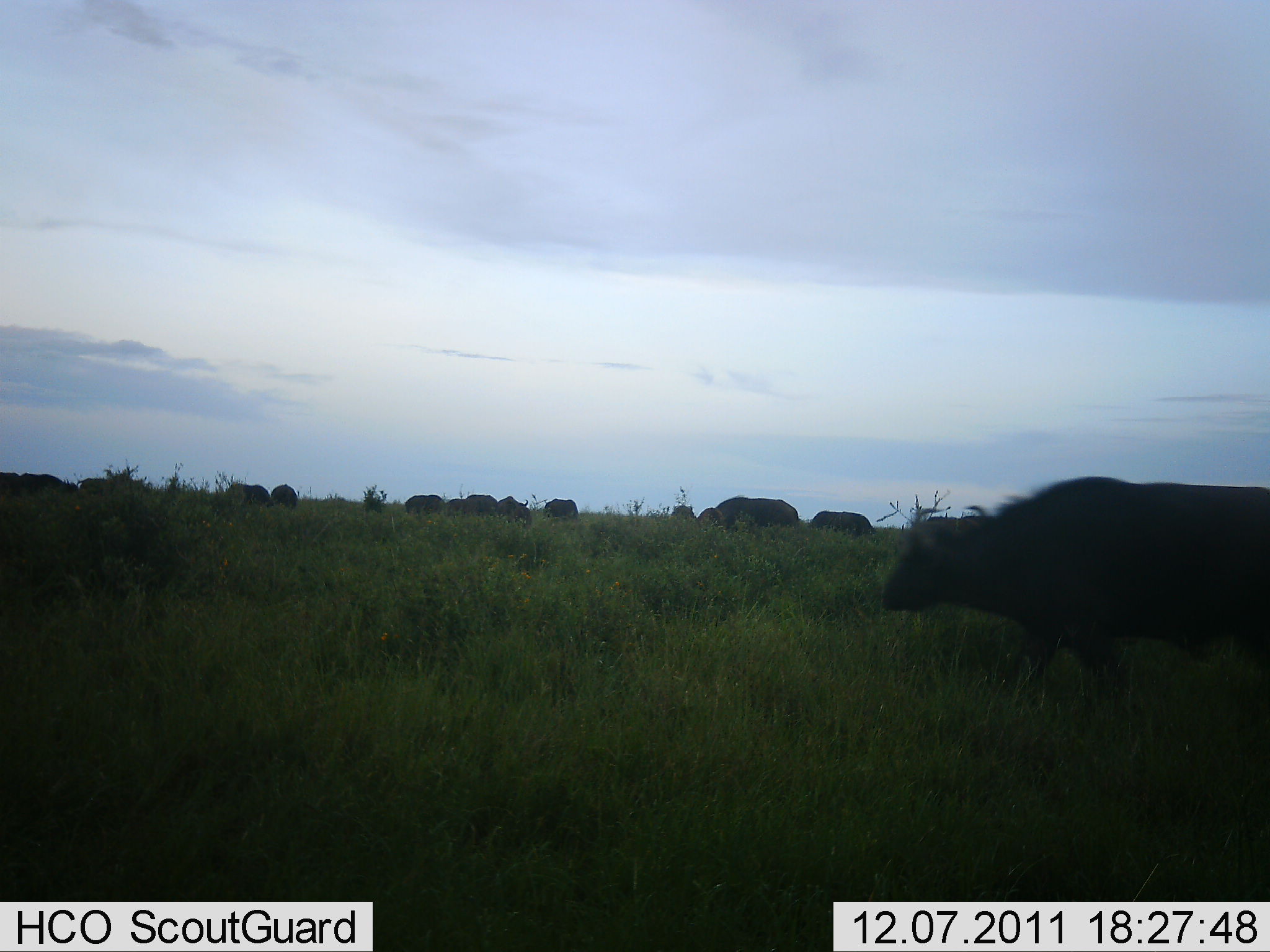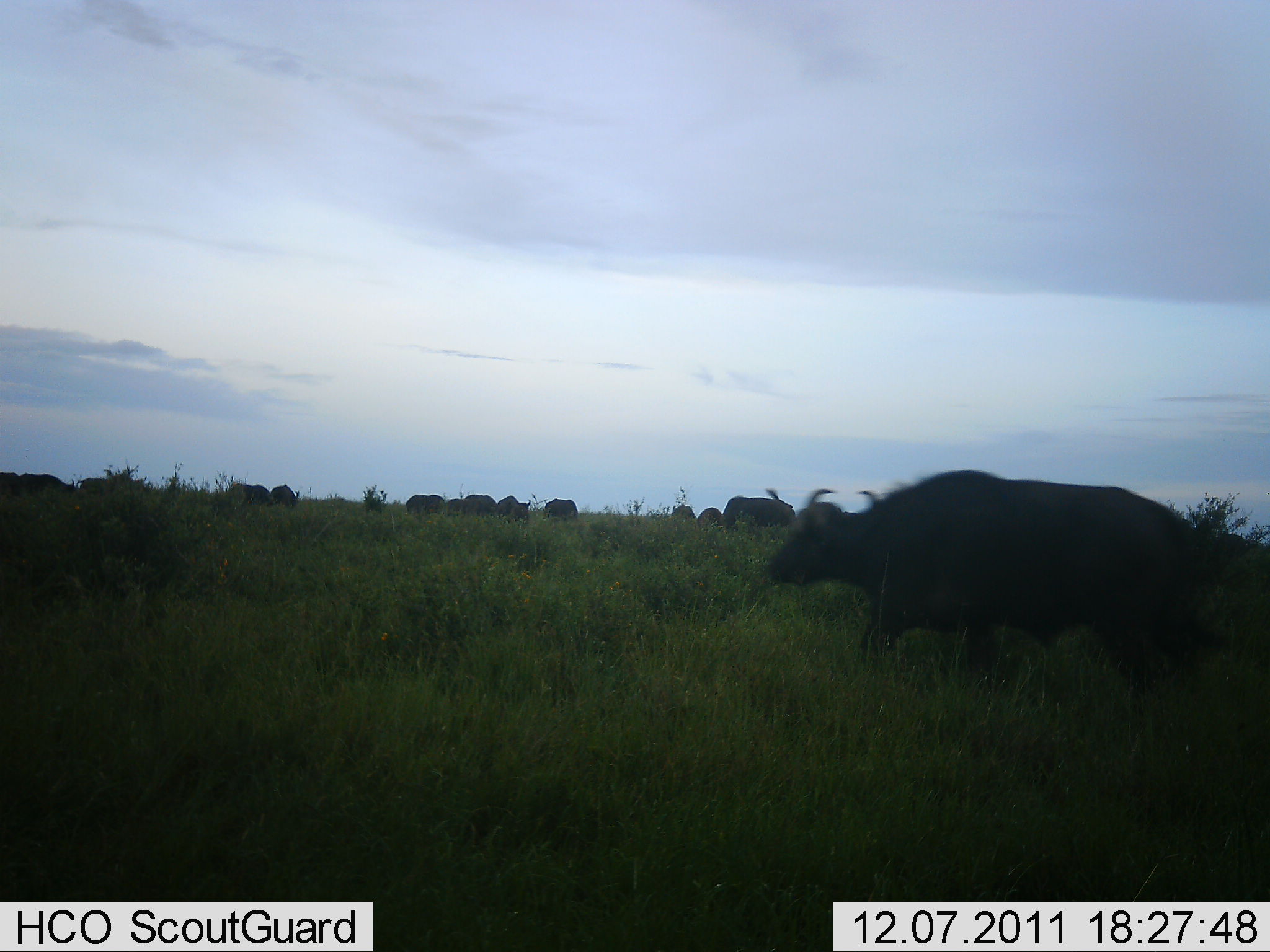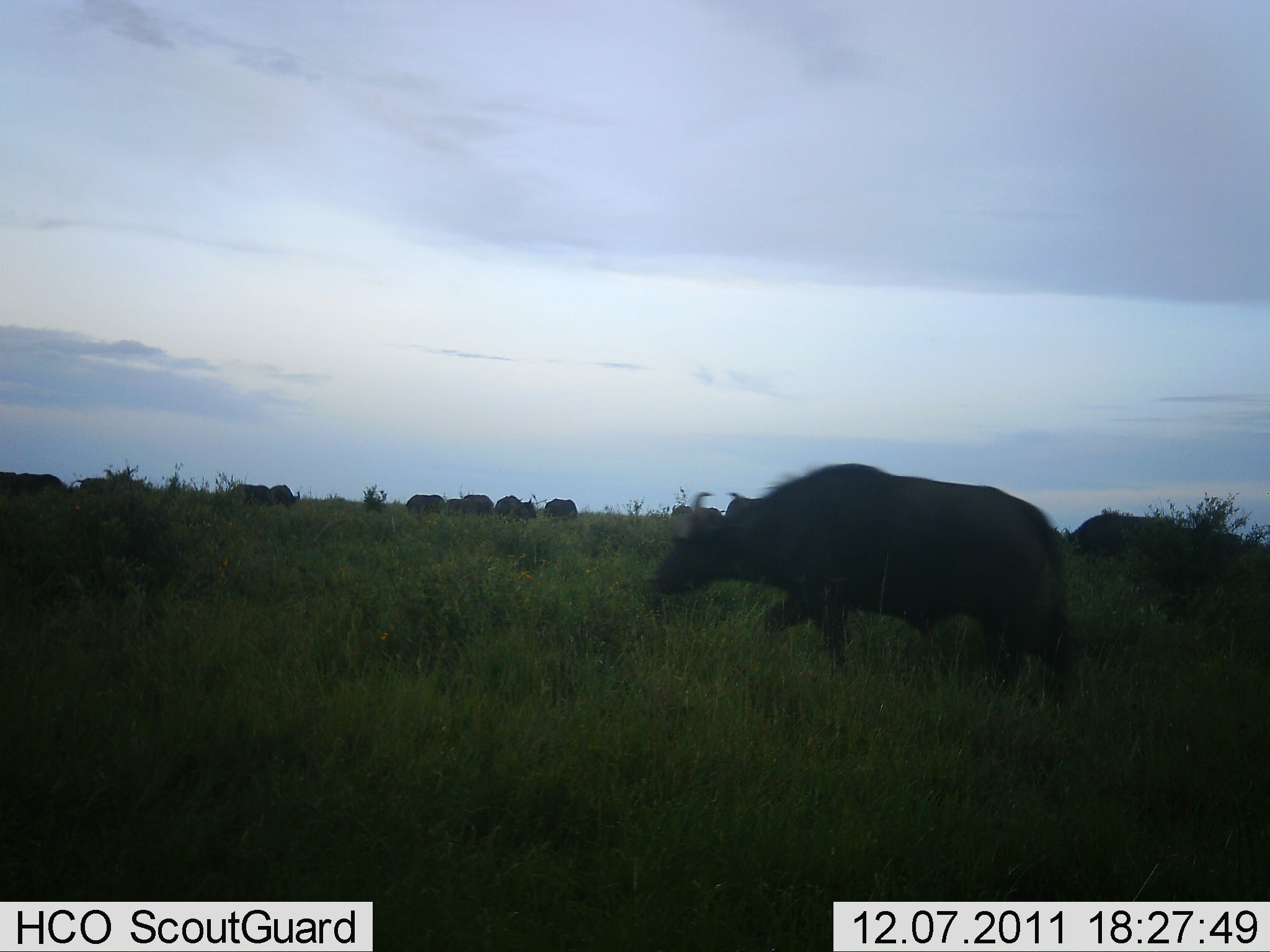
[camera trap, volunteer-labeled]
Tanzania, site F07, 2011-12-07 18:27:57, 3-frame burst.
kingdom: Animalia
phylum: Chordata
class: Mammalia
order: Artiodactyla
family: Bovidae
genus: Syncerus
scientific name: Syncerus caffer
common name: cape buffalo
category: buffalo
Buffalo (cape buffalo) (Syncerus caffer), count 11-50. Behavior (volunteer vote fractions): standing 58%, resting 0%, moving 100%, interacting 0%. Young present (vote fraction): 0%. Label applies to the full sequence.